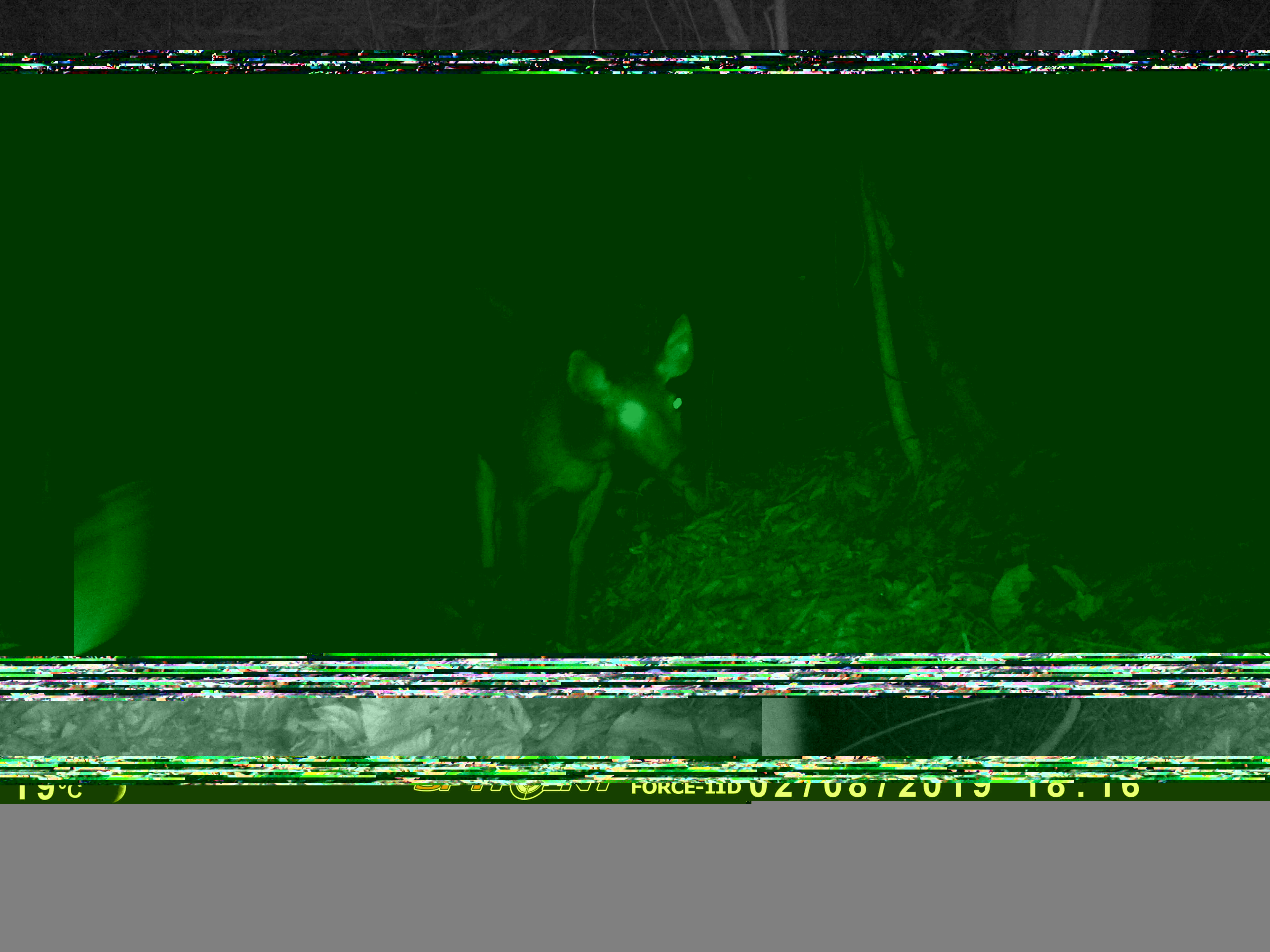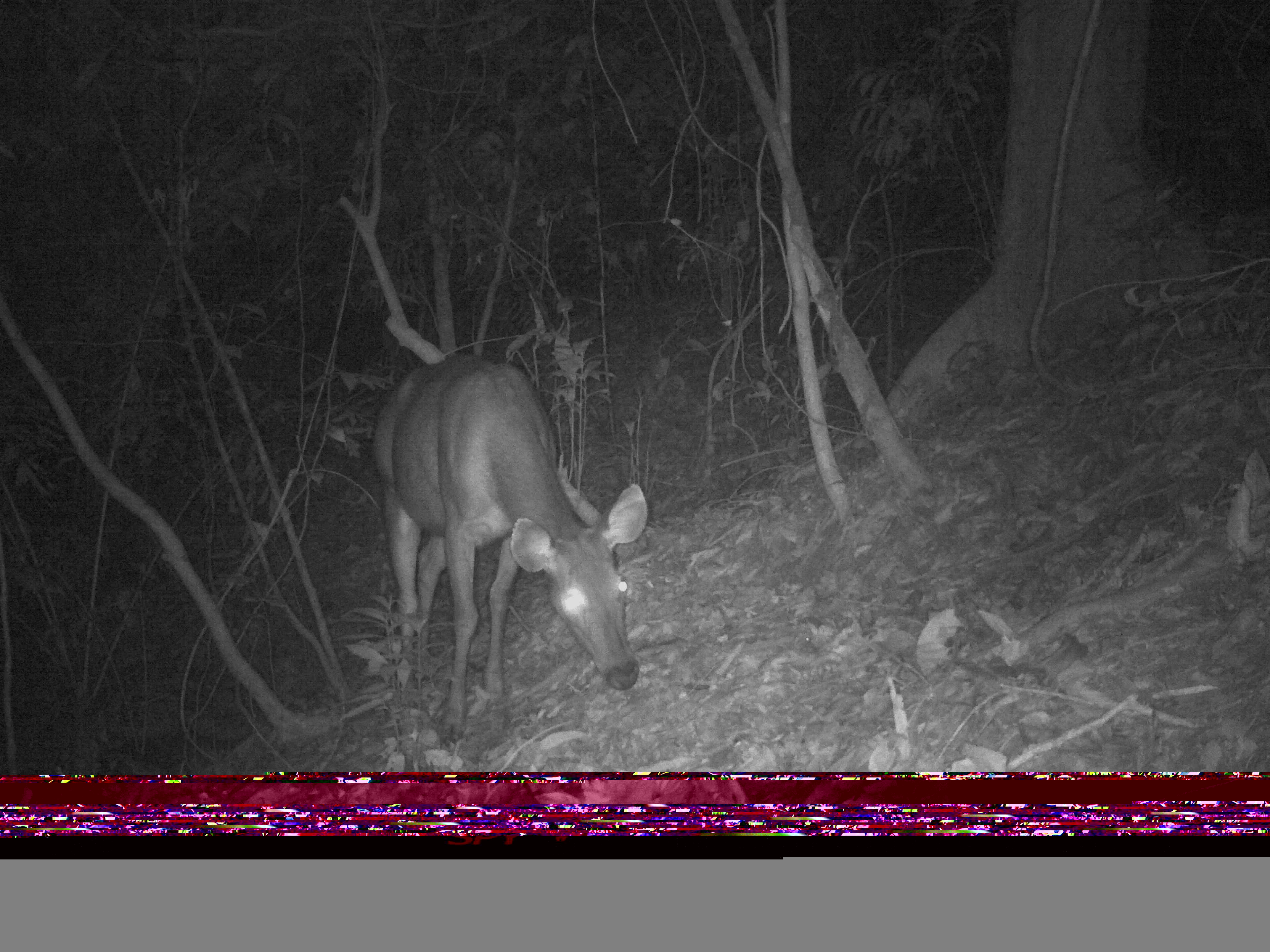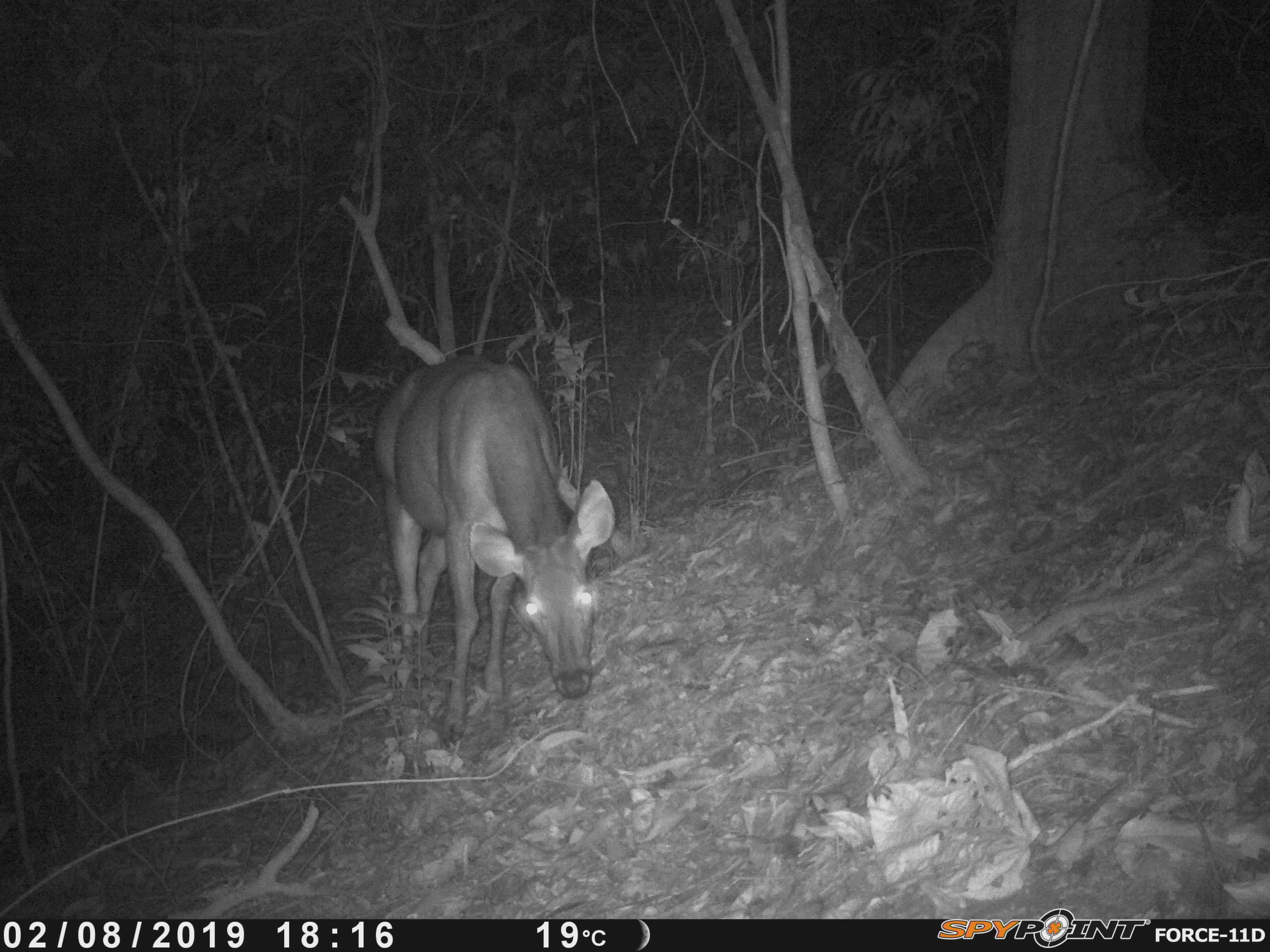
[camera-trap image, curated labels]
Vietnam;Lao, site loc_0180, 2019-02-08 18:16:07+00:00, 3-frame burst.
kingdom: Animalia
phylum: Chordata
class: Mammalia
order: Artiodactyla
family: Cervidae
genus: Rusa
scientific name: Rusa unicolor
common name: sambar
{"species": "sambar (Rusa unicolor)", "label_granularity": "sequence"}